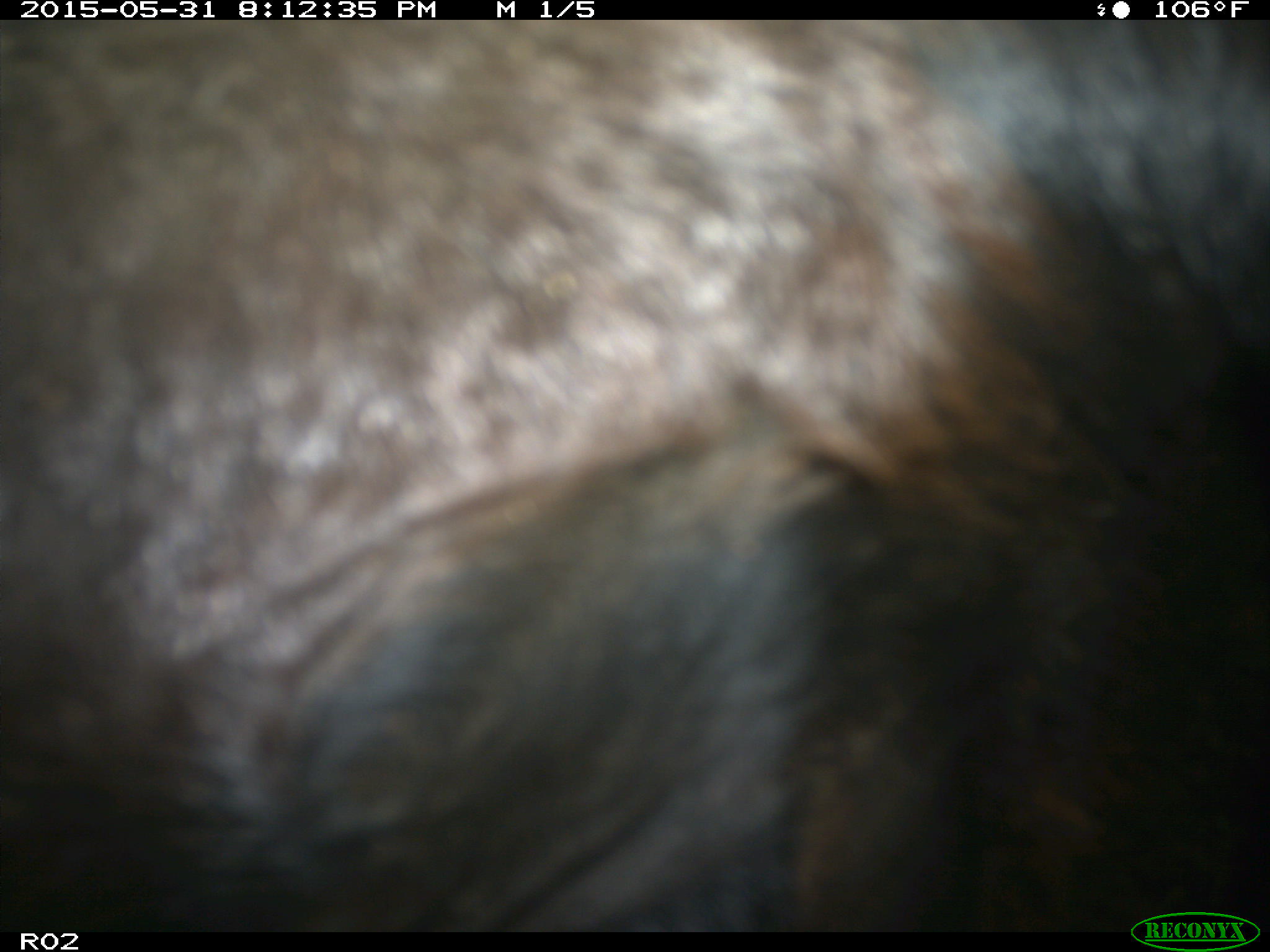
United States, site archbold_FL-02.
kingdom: Animalia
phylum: Chordata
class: Mammalia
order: Artiodactyla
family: Bovidae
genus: Bos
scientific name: Bos taurus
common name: domestic cow